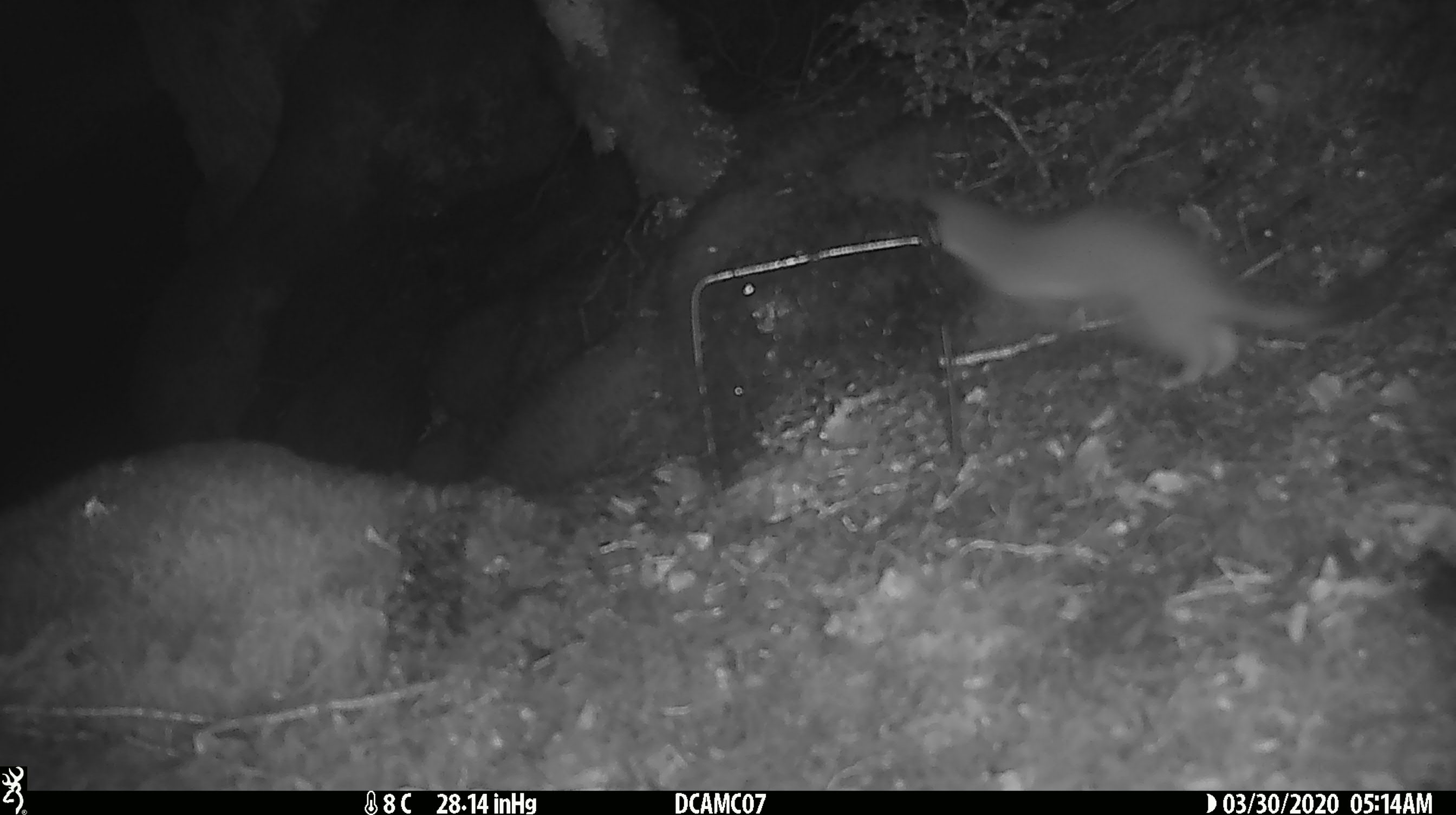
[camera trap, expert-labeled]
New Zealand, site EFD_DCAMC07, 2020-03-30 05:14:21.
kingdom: Animalia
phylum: Chordata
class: Mammalia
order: Carnivora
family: Mustelidae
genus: Mustela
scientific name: Mustela erminea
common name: stoat